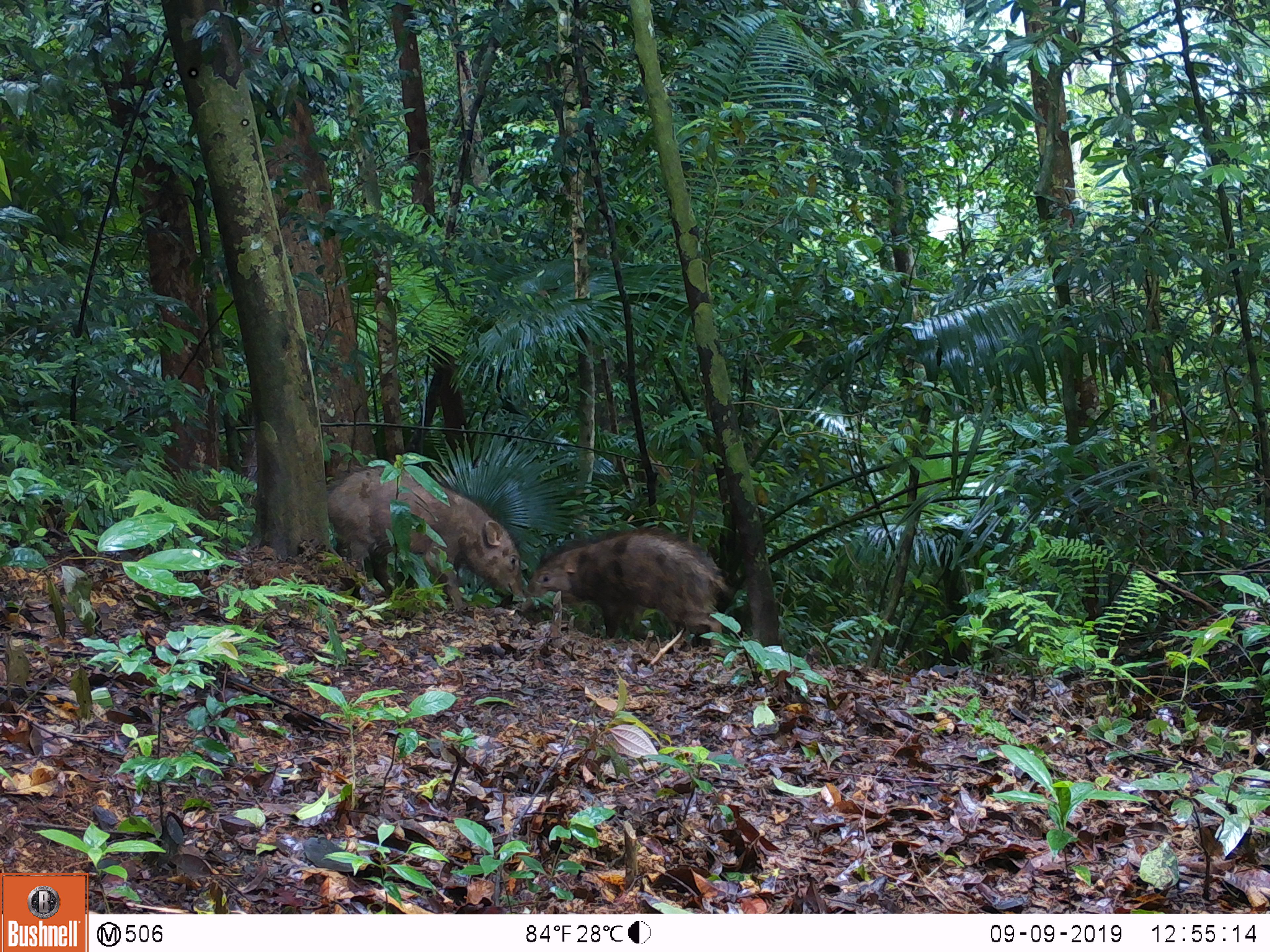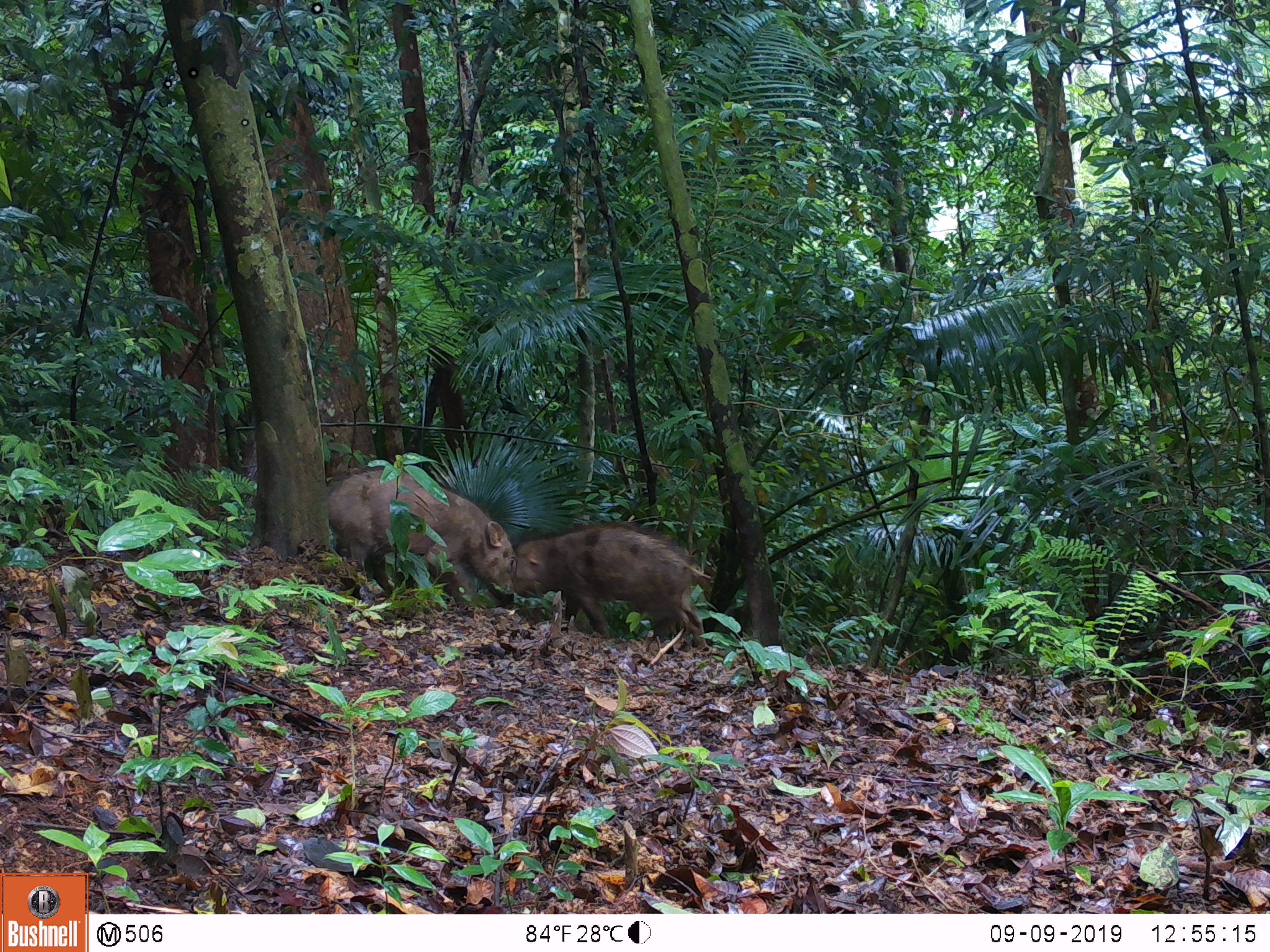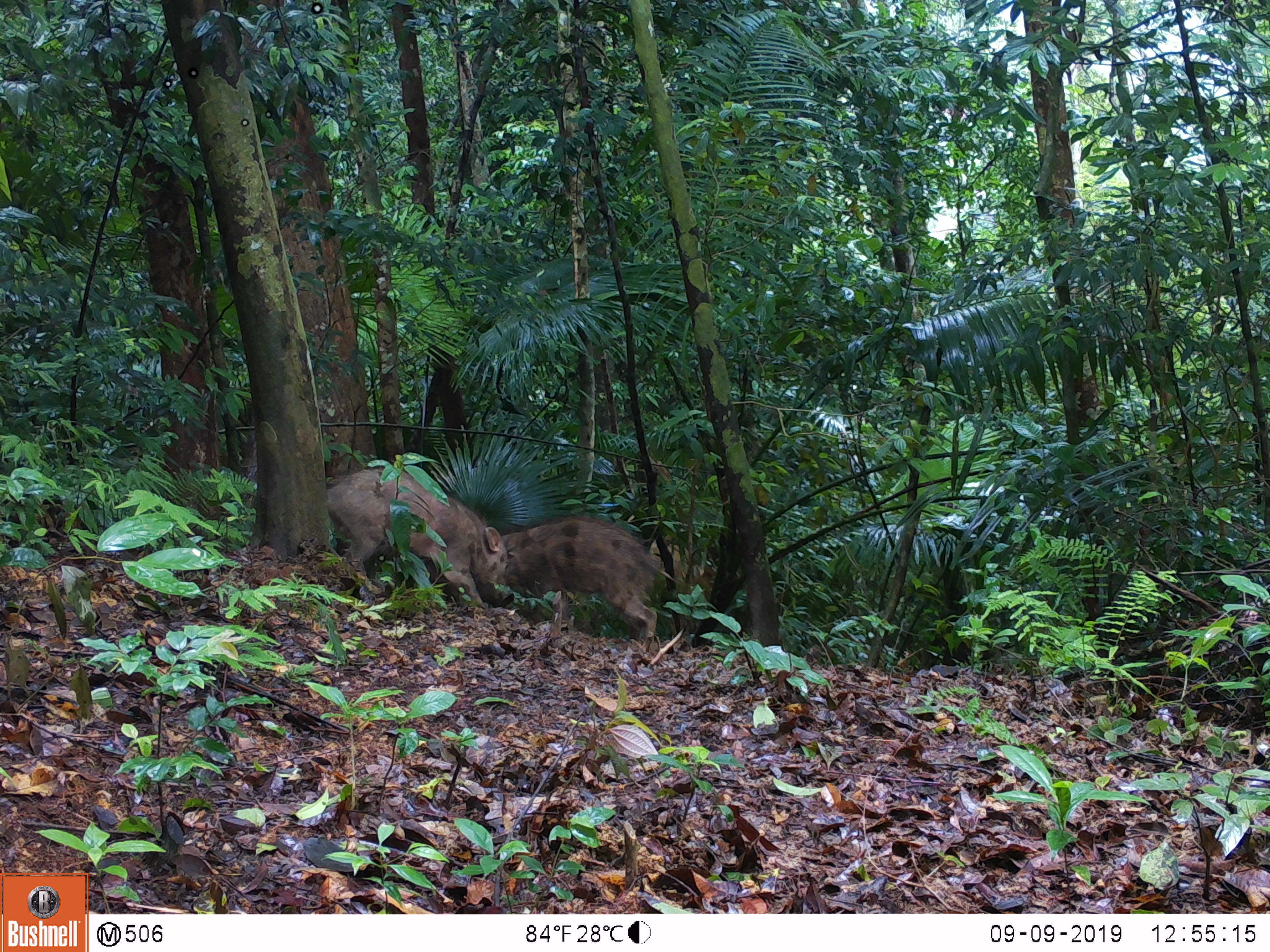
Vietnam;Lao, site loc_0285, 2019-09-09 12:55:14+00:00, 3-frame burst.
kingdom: Animalia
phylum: Chordata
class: Mammalia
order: Artiodactyla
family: Suidae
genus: Sus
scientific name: Sus scrofa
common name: eurasian wild pig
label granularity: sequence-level